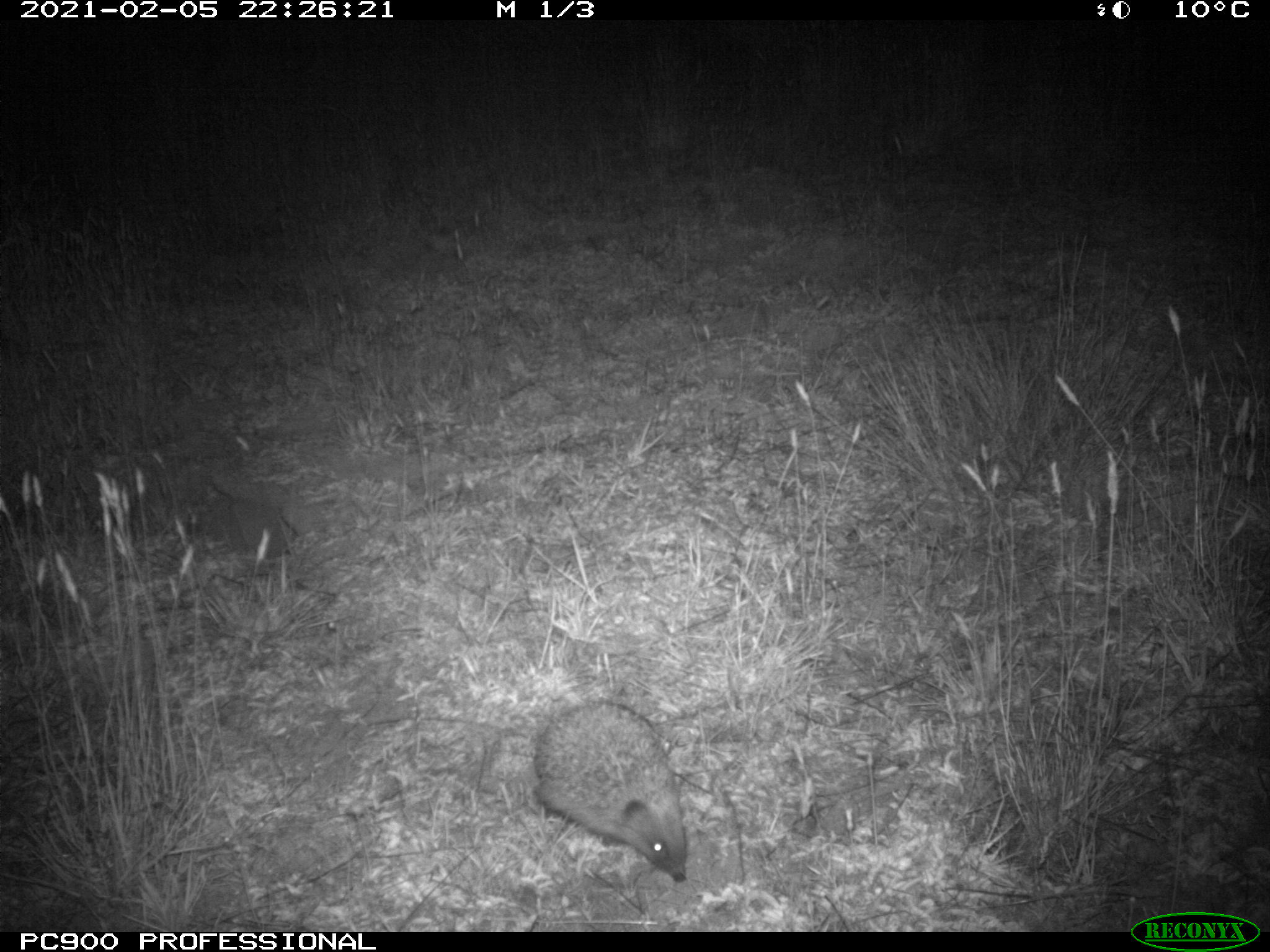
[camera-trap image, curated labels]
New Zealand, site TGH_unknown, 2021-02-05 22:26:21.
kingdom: Animalia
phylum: Chordata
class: Mammalia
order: Eulipotyphla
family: Erinaceidae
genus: Erinaceus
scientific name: Erinaceus europaeus europaeus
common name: european hedgehog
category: hedgehog